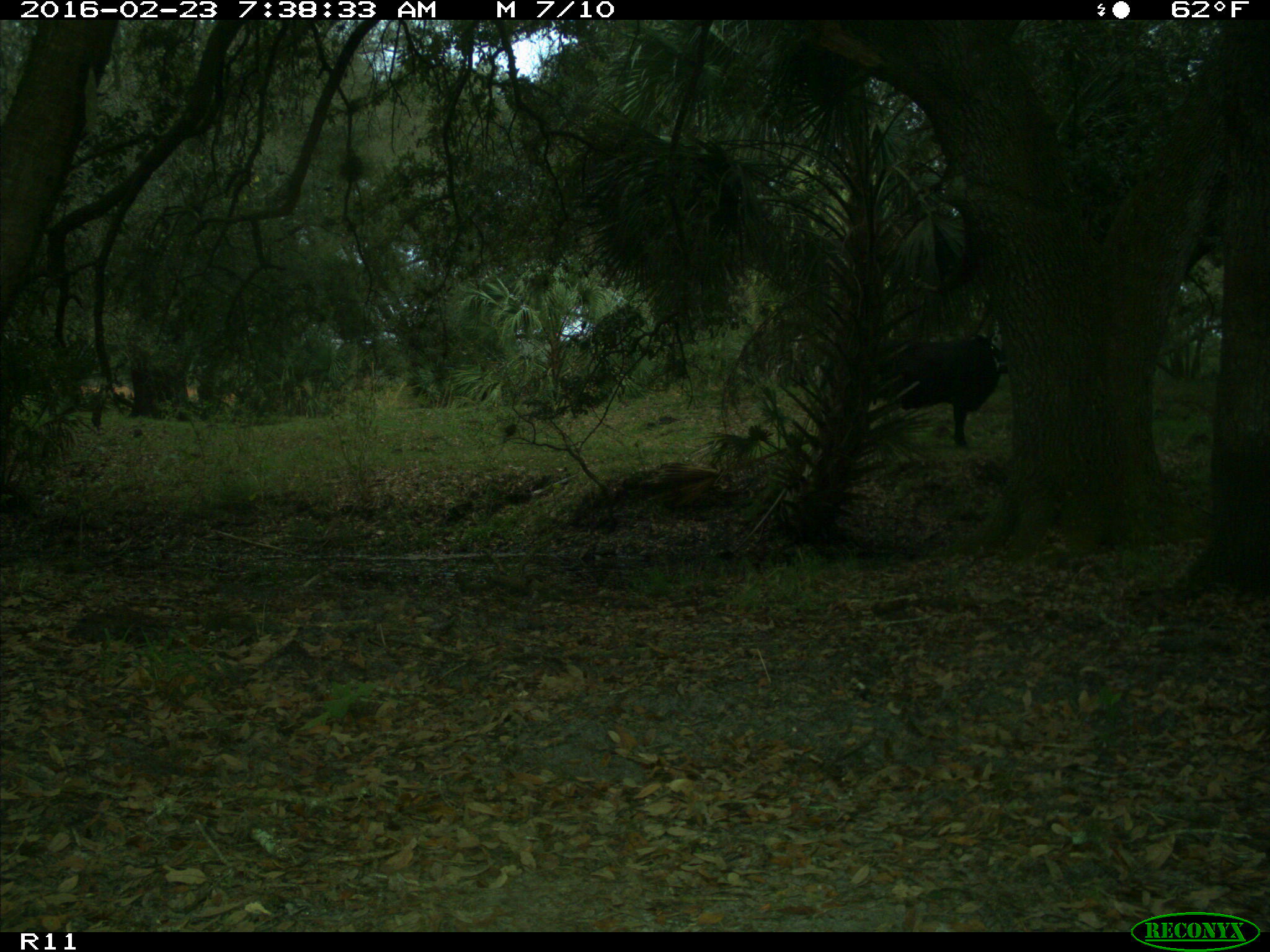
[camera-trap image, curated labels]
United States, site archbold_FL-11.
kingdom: Animalia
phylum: Chordata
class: Mammalia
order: Artiodactyla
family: Bovidae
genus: Bos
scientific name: Bos taurus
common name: domestic cow